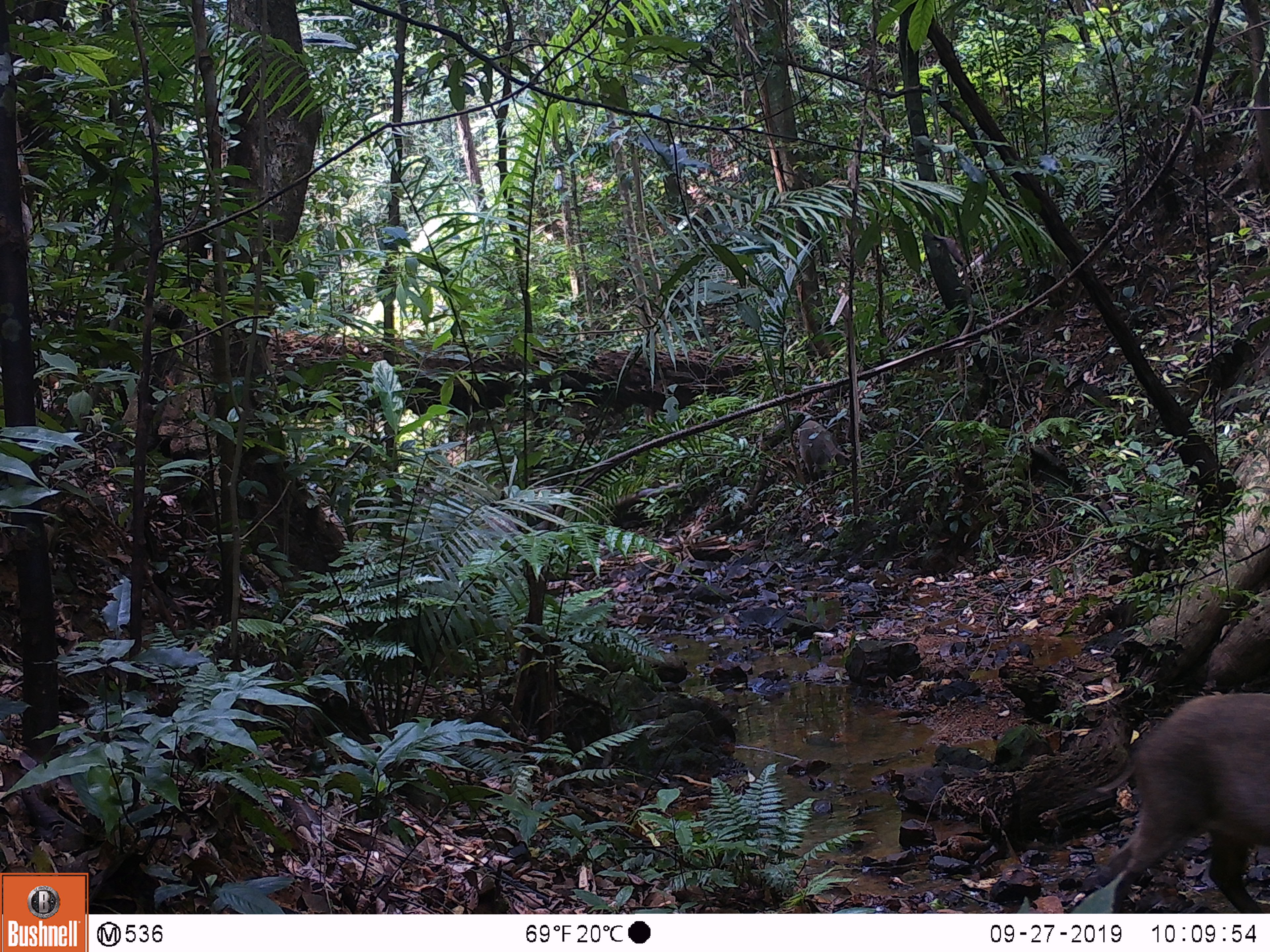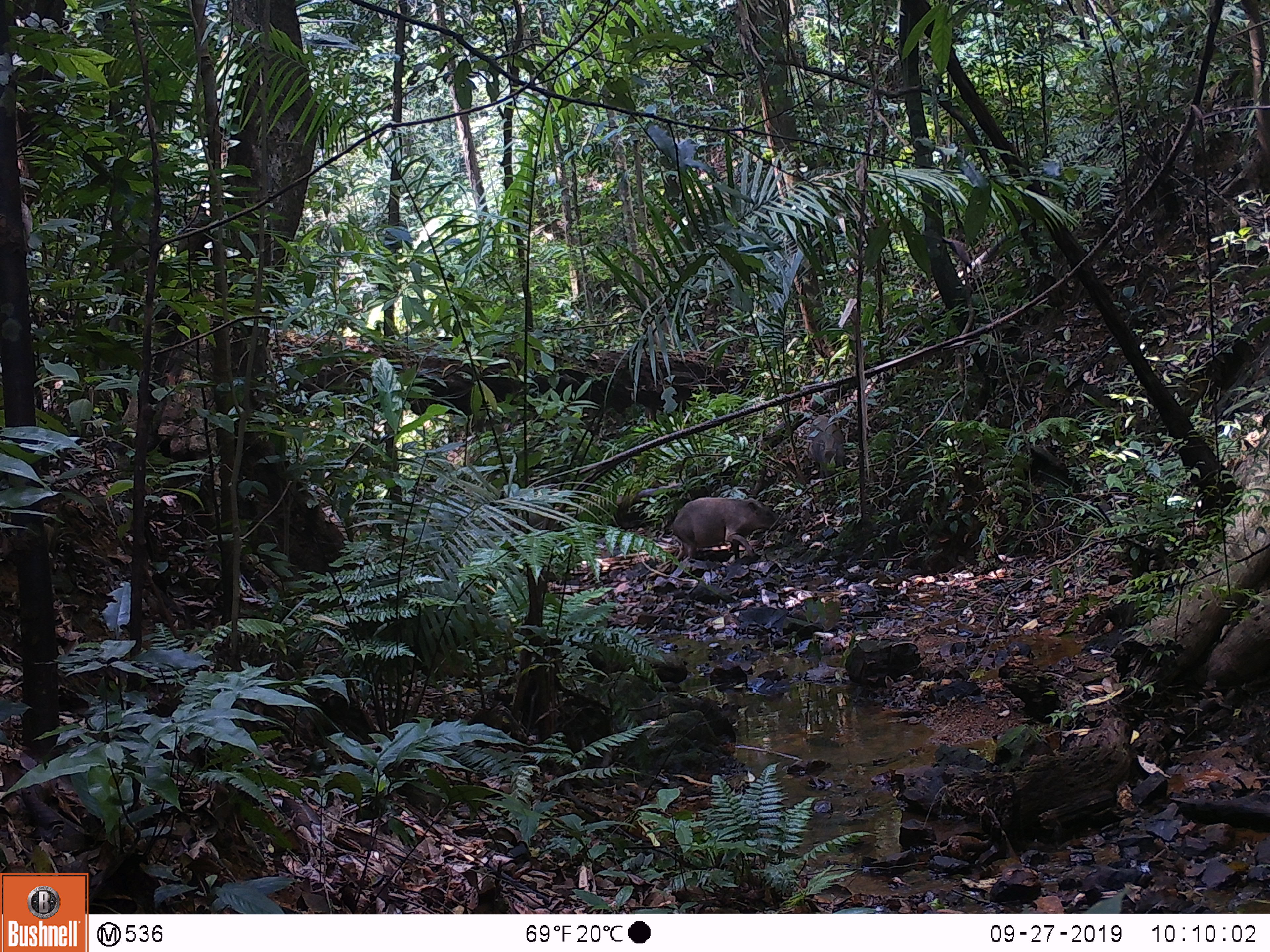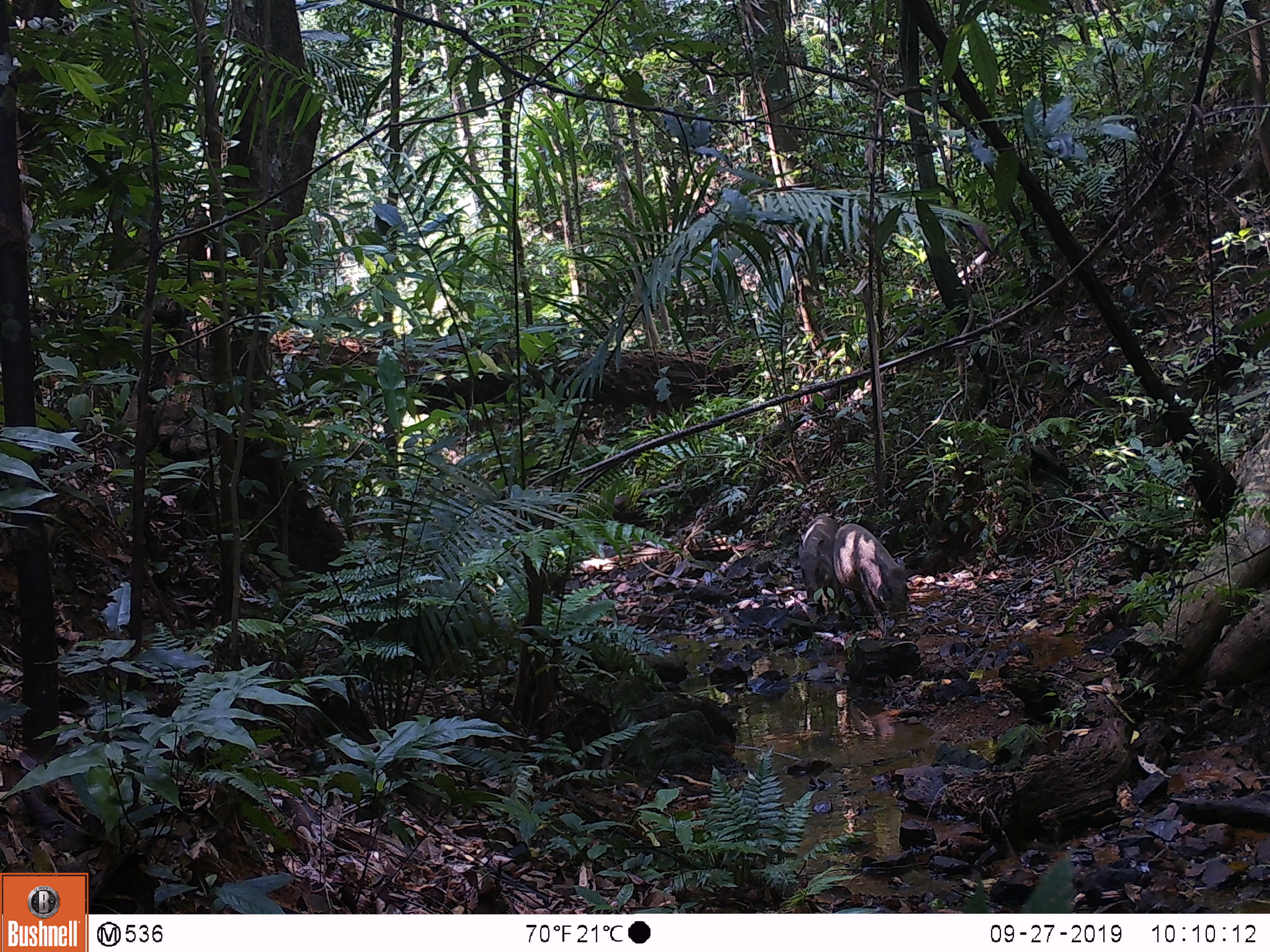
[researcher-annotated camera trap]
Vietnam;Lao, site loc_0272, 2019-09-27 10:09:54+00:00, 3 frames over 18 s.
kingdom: Animalia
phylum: Chordata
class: Mammalia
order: Artiodactyla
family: Suidae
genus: Sus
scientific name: Sus scrofa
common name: eurasian wild pig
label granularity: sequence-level